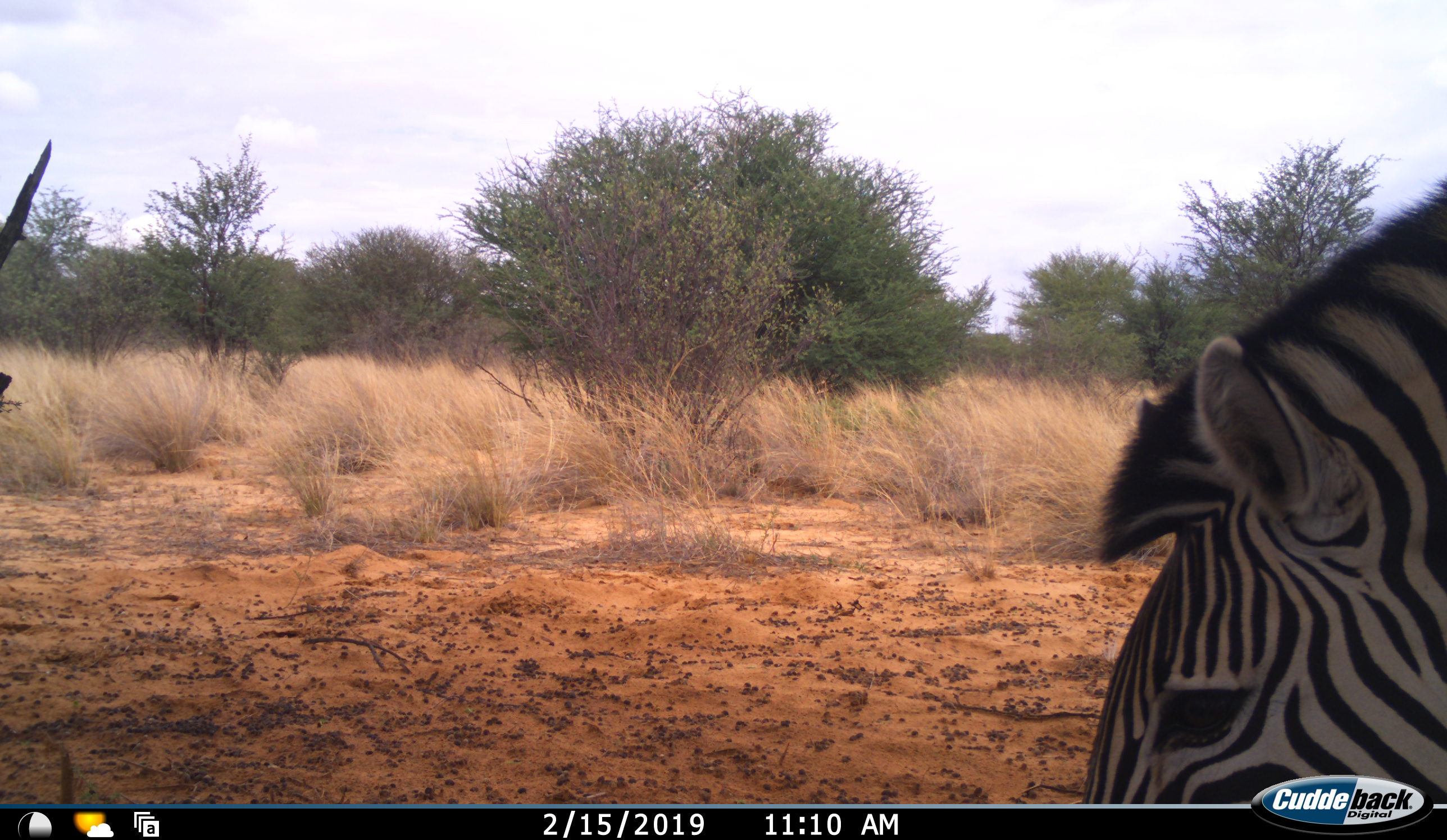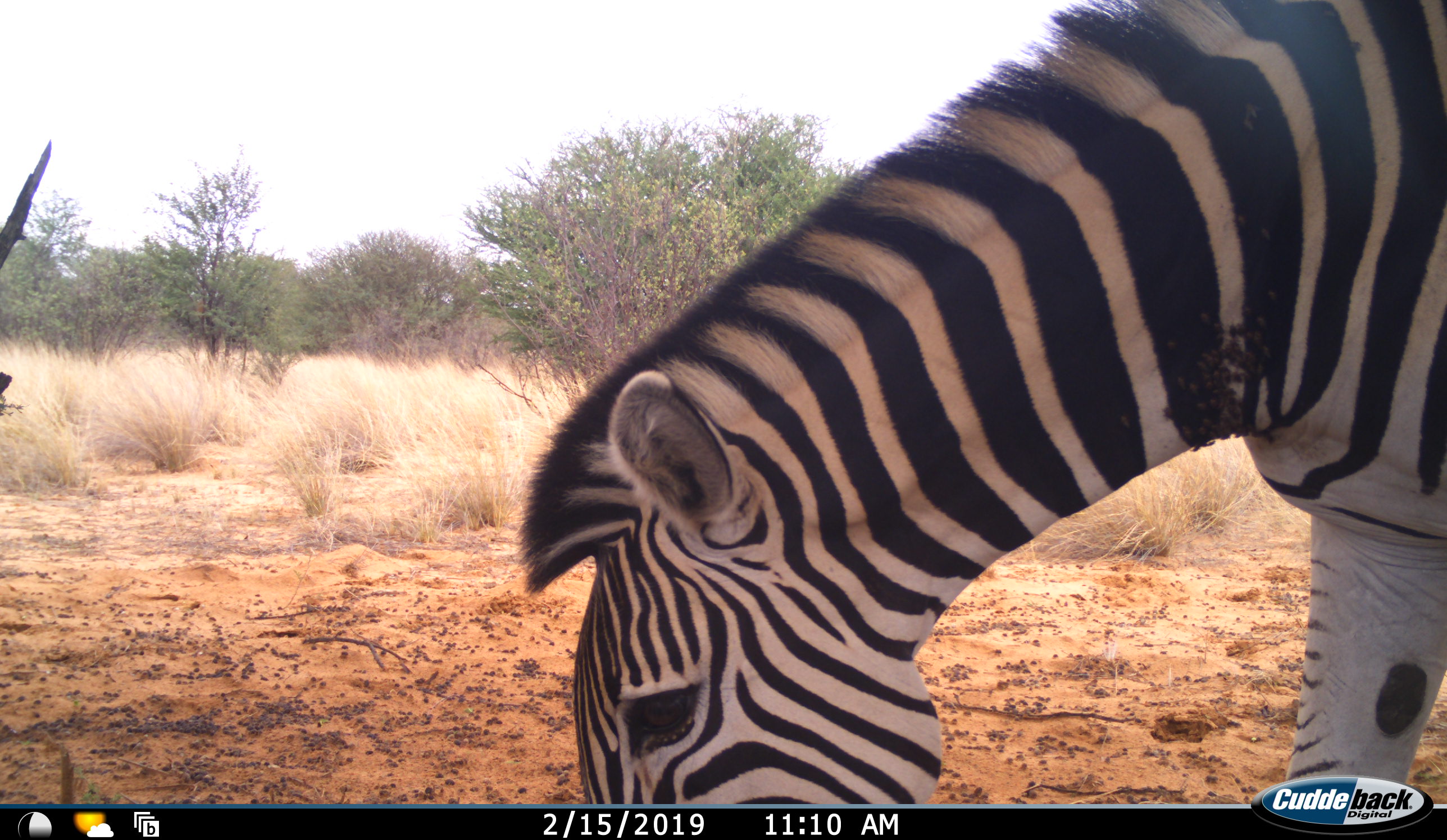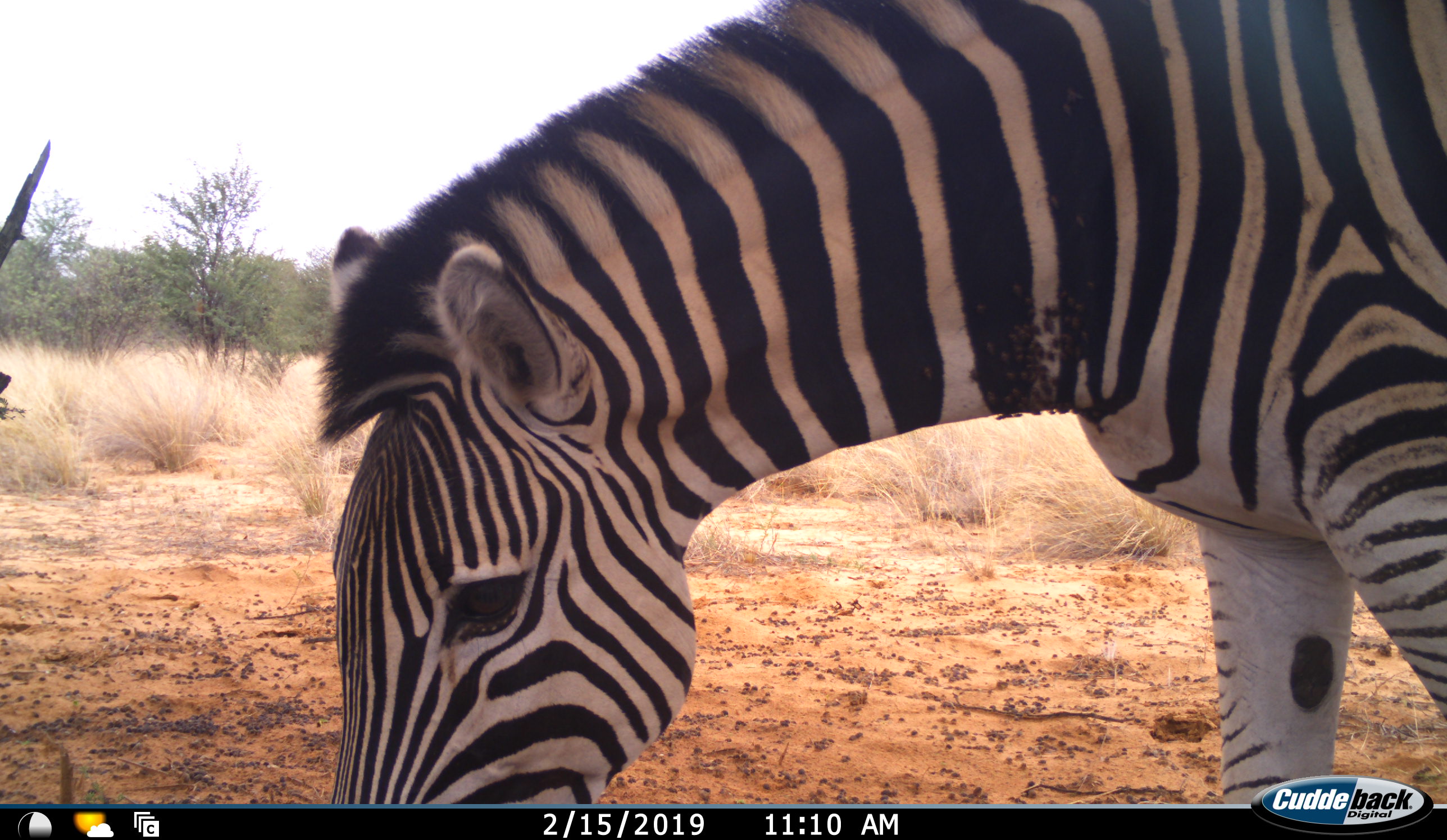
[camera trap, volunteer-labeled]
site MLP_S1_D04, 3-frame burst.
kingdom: Animalia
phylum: Chordata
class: Mammalia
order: Perissodactyla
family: Equidae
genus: Equus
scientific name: Equus quagga burchellii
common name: burchell's zebra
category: zebraburchells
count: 1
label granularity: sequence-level